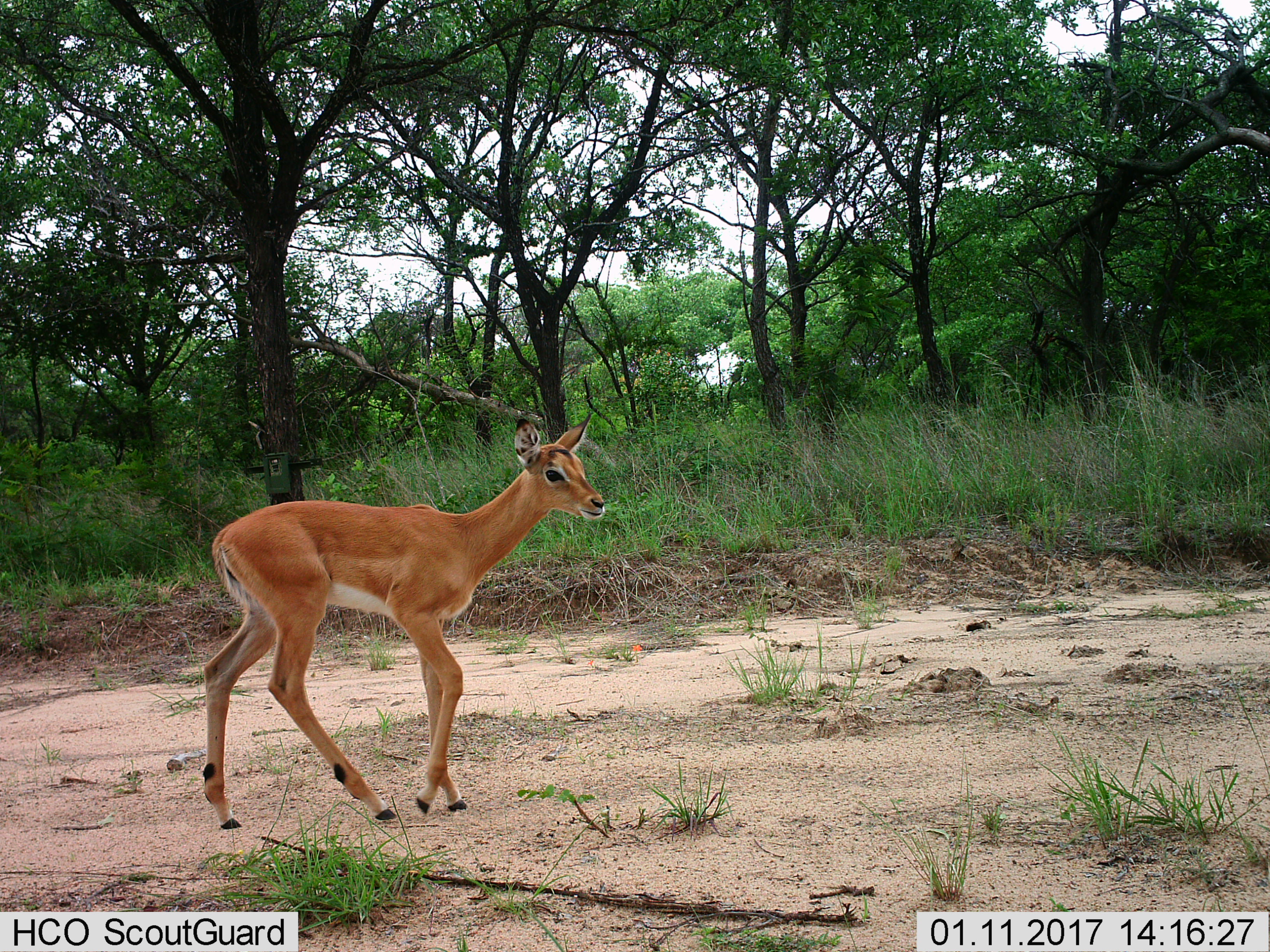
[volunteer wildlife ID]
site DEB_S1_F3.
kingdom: Animalia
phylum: Chordata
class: Mammalia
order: Artiodactyla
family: Bovidae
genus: Aepyceros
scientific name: Aepyceros melampus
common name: impala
Impala (Aepyceros melampus), count 1. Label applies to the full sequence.